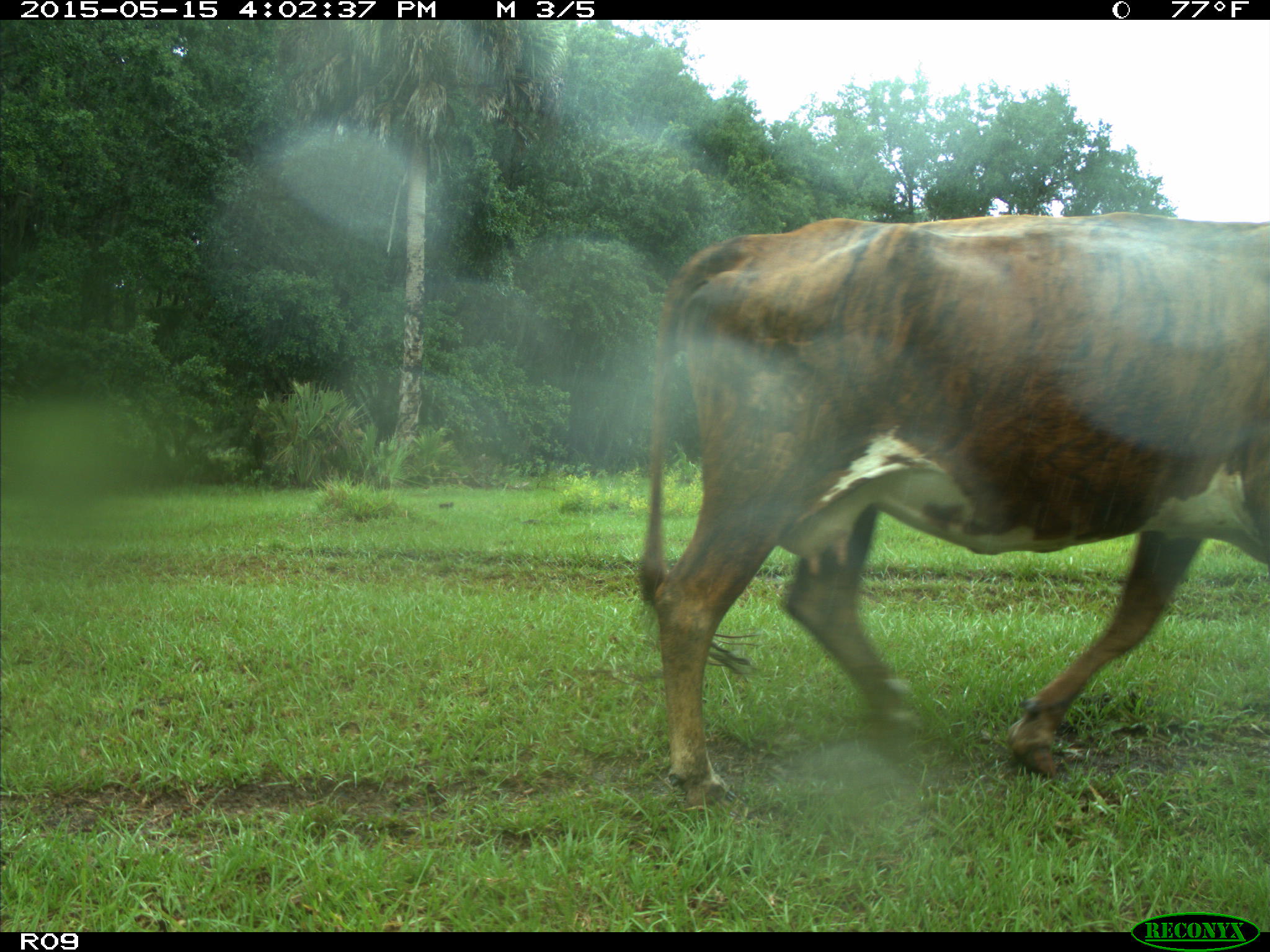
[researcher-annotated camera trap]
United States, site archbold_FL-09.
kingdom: Animalia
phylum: Chordata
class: Mammalia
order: Artiodactyla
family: Bovidae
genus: Bos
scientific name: Bos taurus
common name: domestic cow